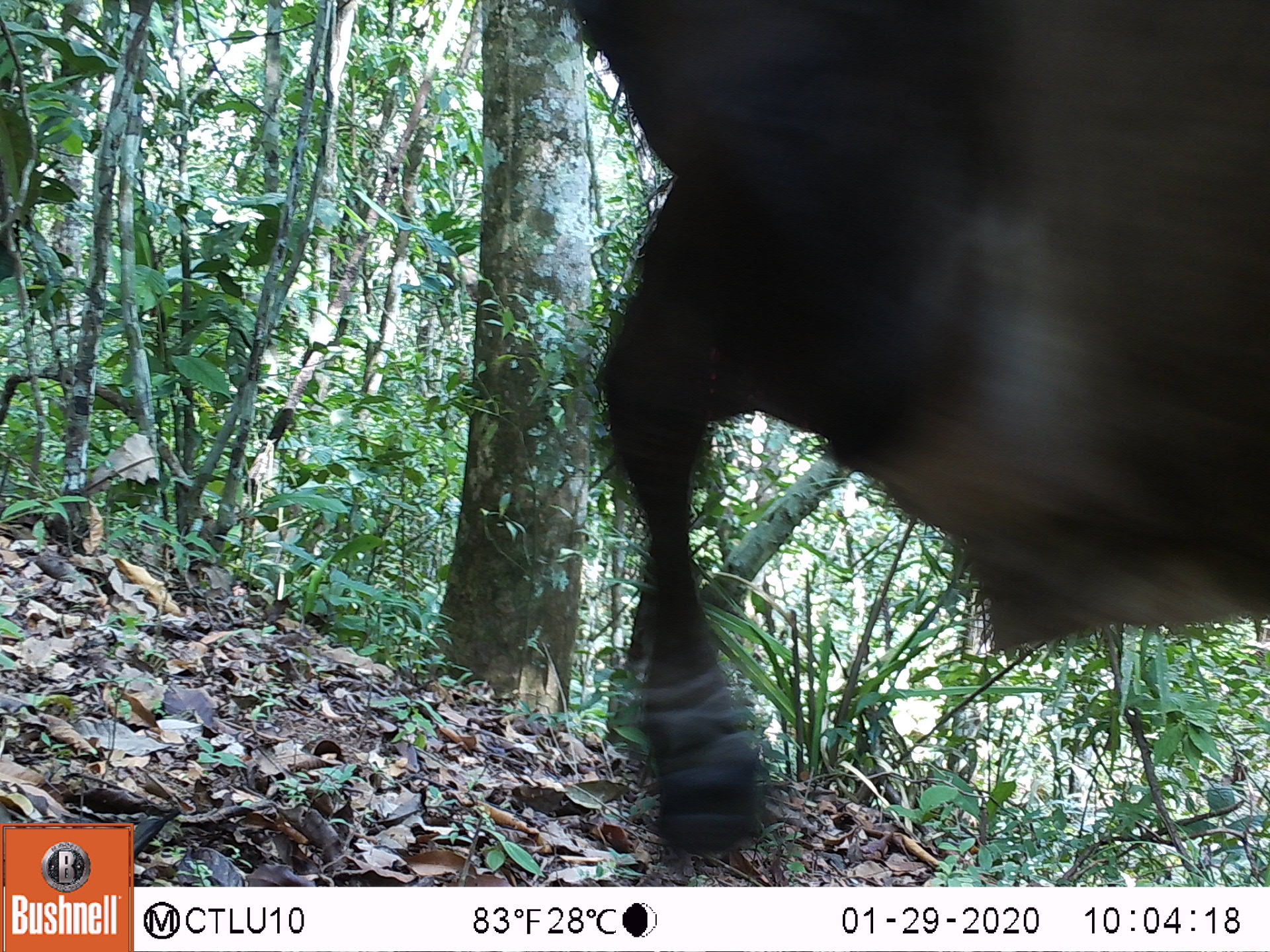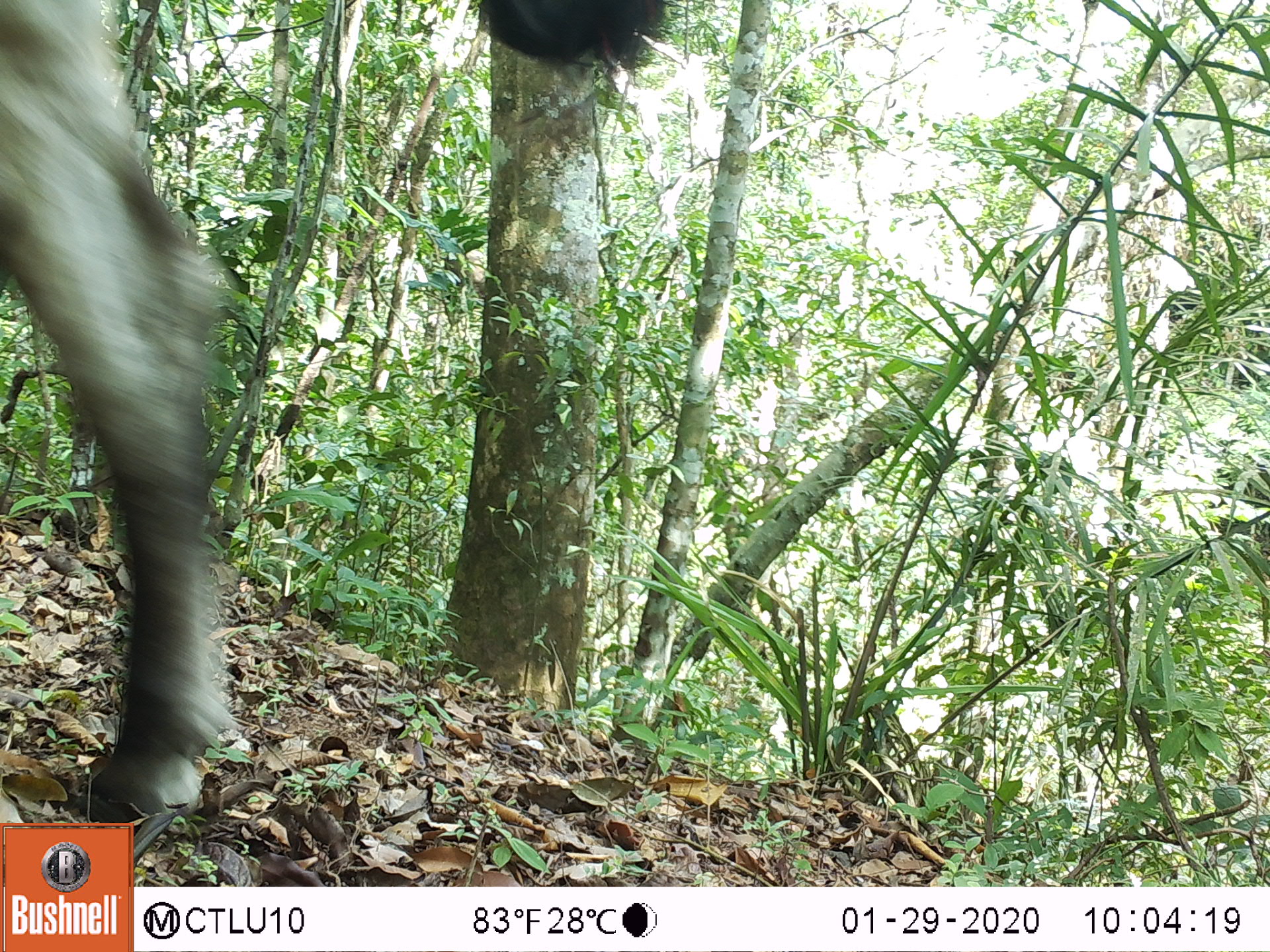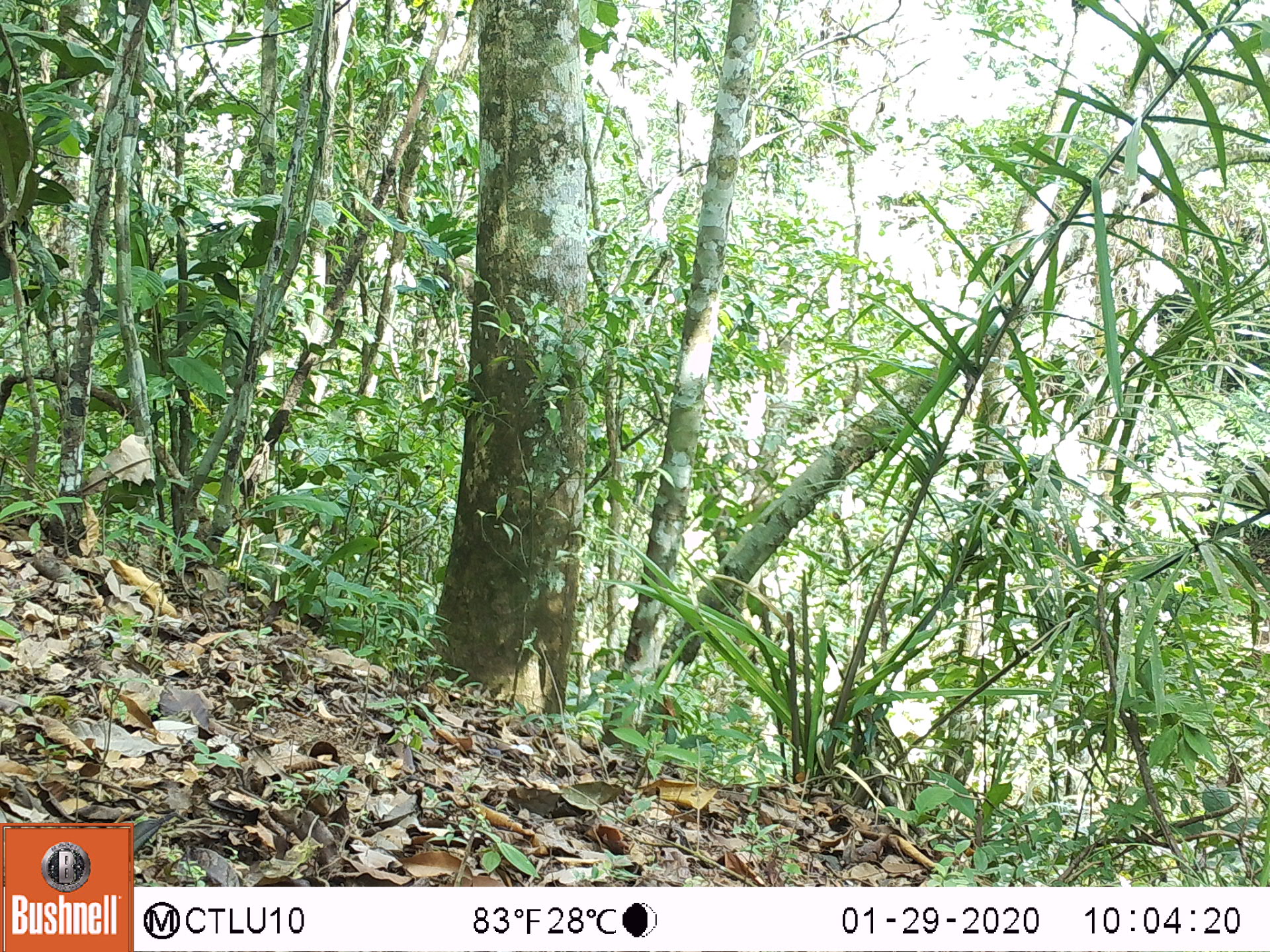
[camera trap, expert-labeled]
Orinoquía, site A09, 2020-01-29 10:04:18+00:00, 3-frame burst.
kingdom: Animalia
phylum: Chordata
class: Mammalia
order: Artiodactyla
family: Bovidae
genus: Bos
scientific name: Bos taurus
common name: cow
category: cattle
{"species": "cattle (cow) (Bos taurus)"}